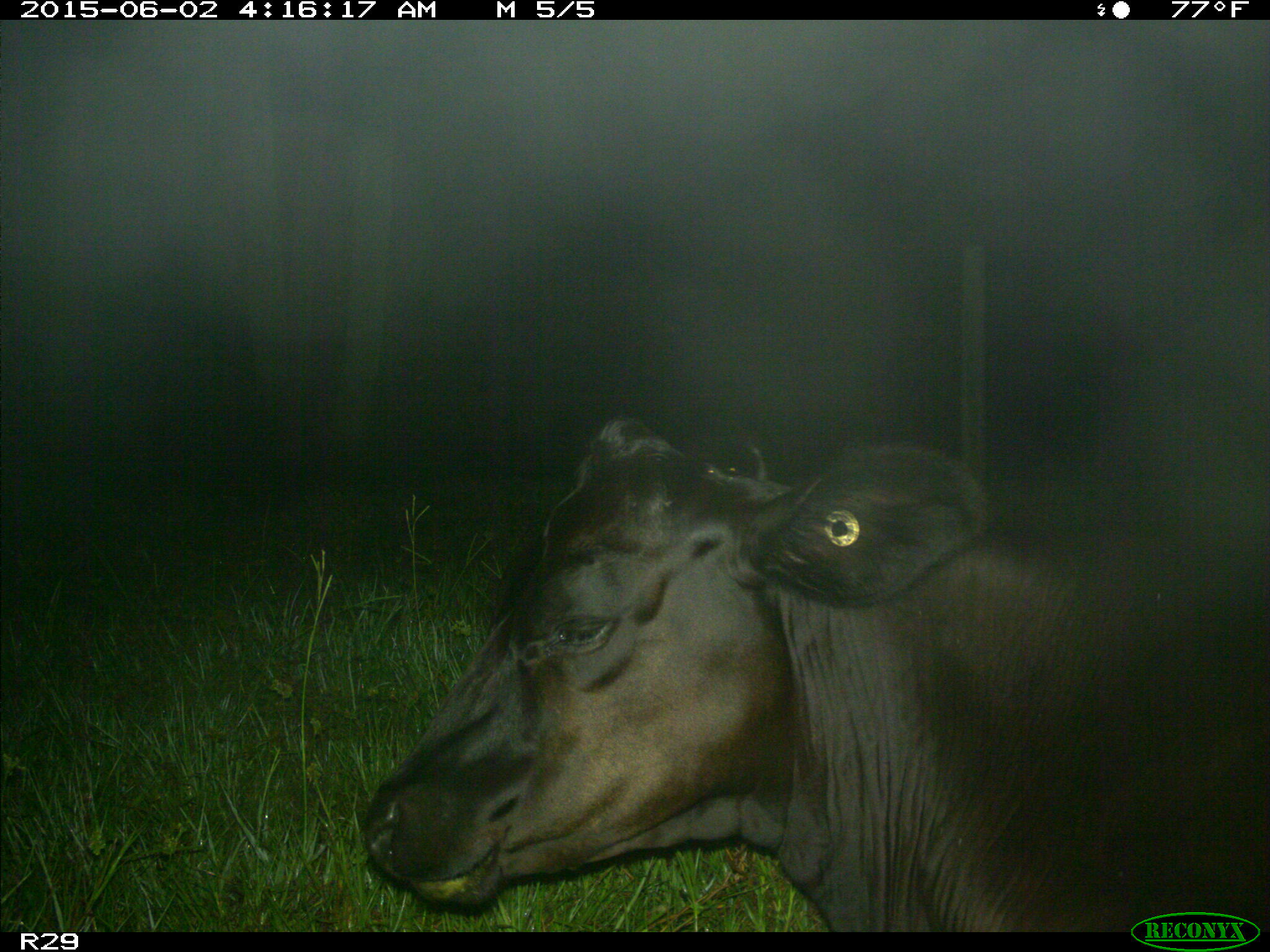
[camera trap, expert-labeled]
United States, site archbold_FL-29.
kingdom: Animalia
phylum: Chordata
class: Mammalia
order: Artiodactyla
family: Bovidae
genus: Bos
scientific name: Bos taurus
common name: domestic cow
Bos taurus (domestic cow).